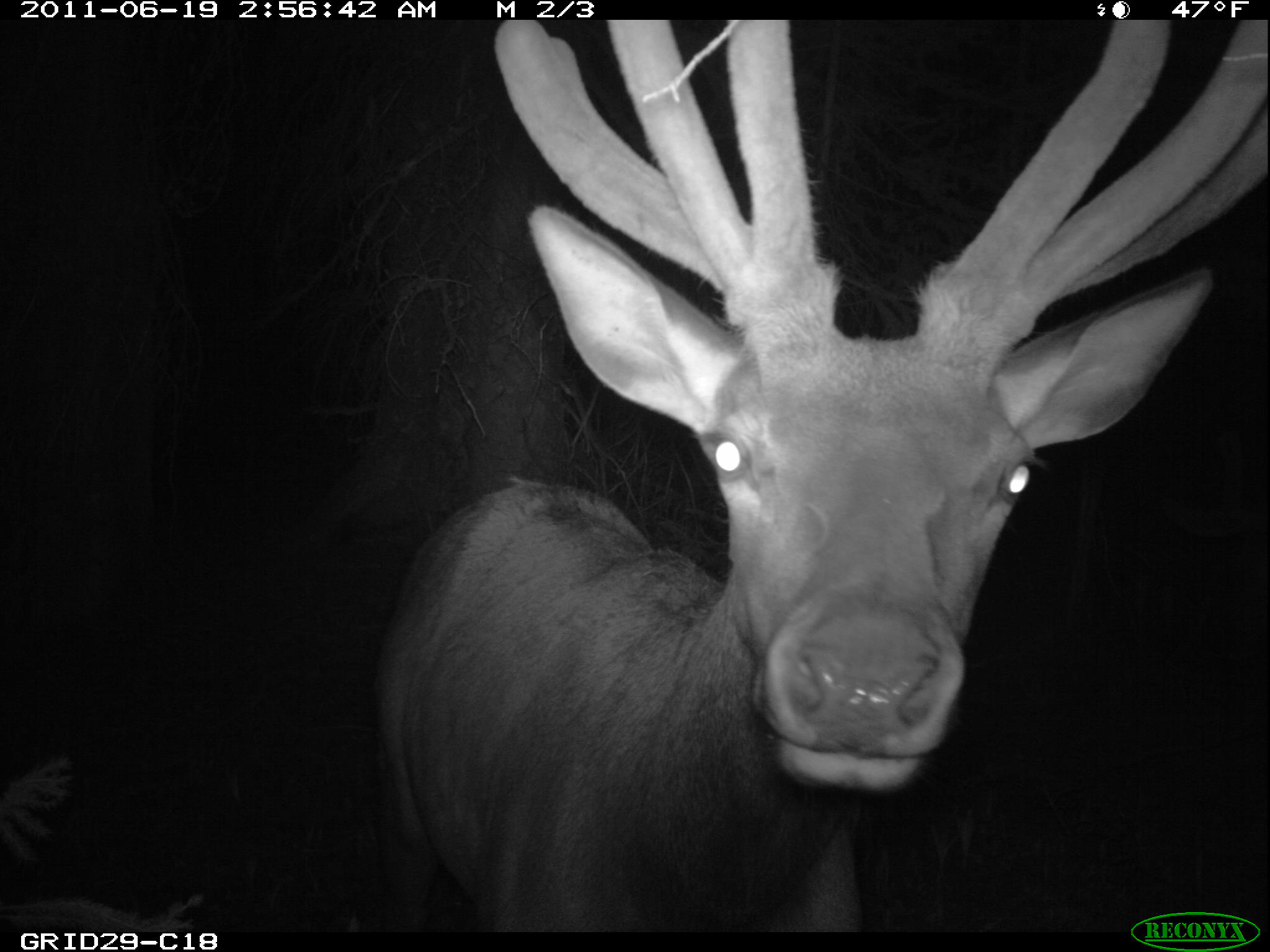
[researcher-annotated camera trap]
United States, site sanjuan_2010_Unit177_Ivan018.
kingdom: Animalia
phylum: Chordata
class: Mammalia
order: Artiodactyla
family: Cervidae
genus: Cervus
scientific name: Cervus elaphus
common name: red deer